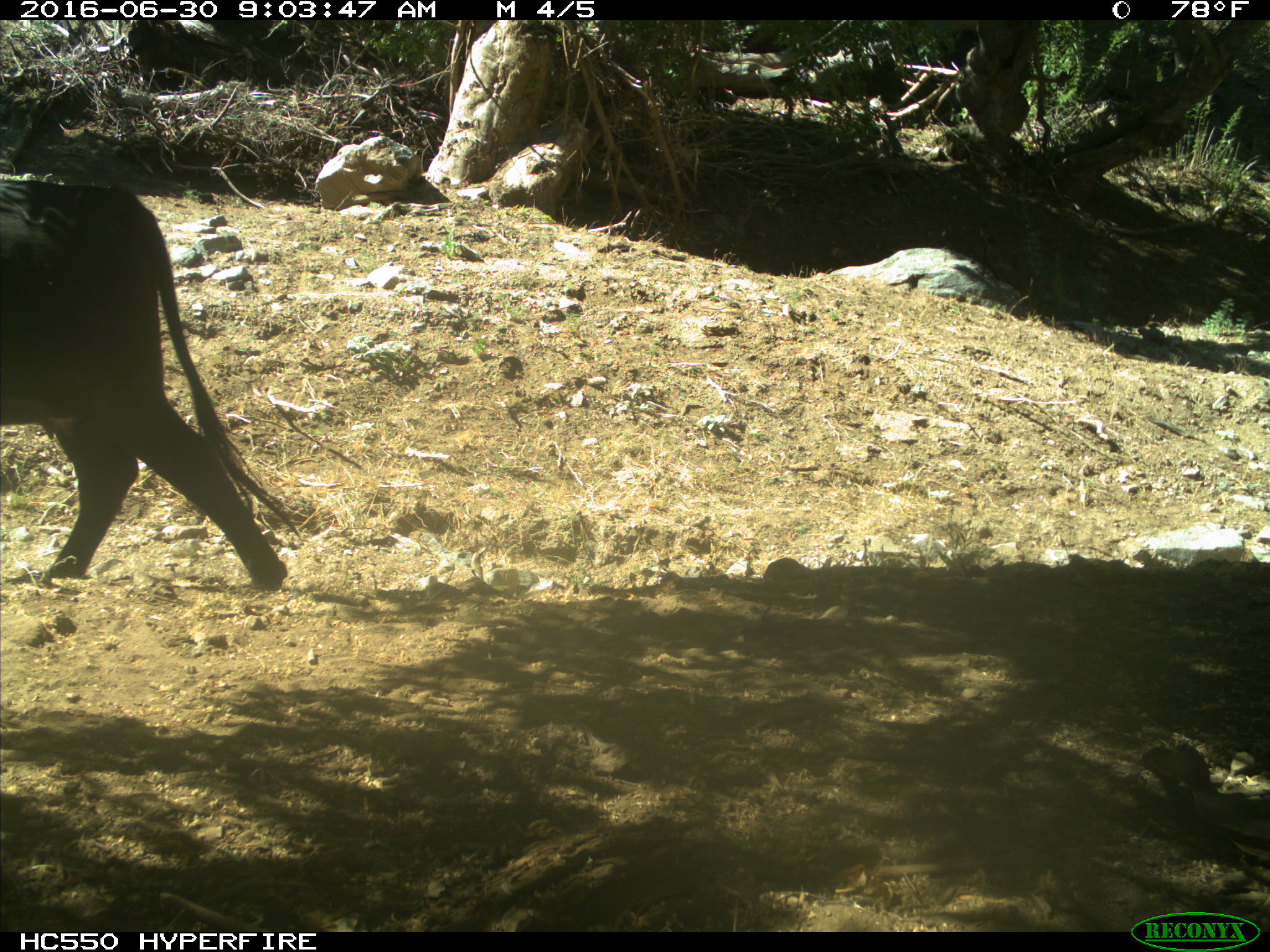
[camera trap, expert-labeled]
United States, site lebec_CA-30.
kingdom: Animalia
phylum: Chordata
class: Mammalia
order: Artiodactyla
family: Bovidae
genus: Bos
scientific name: Bos taurus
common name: domestic cow